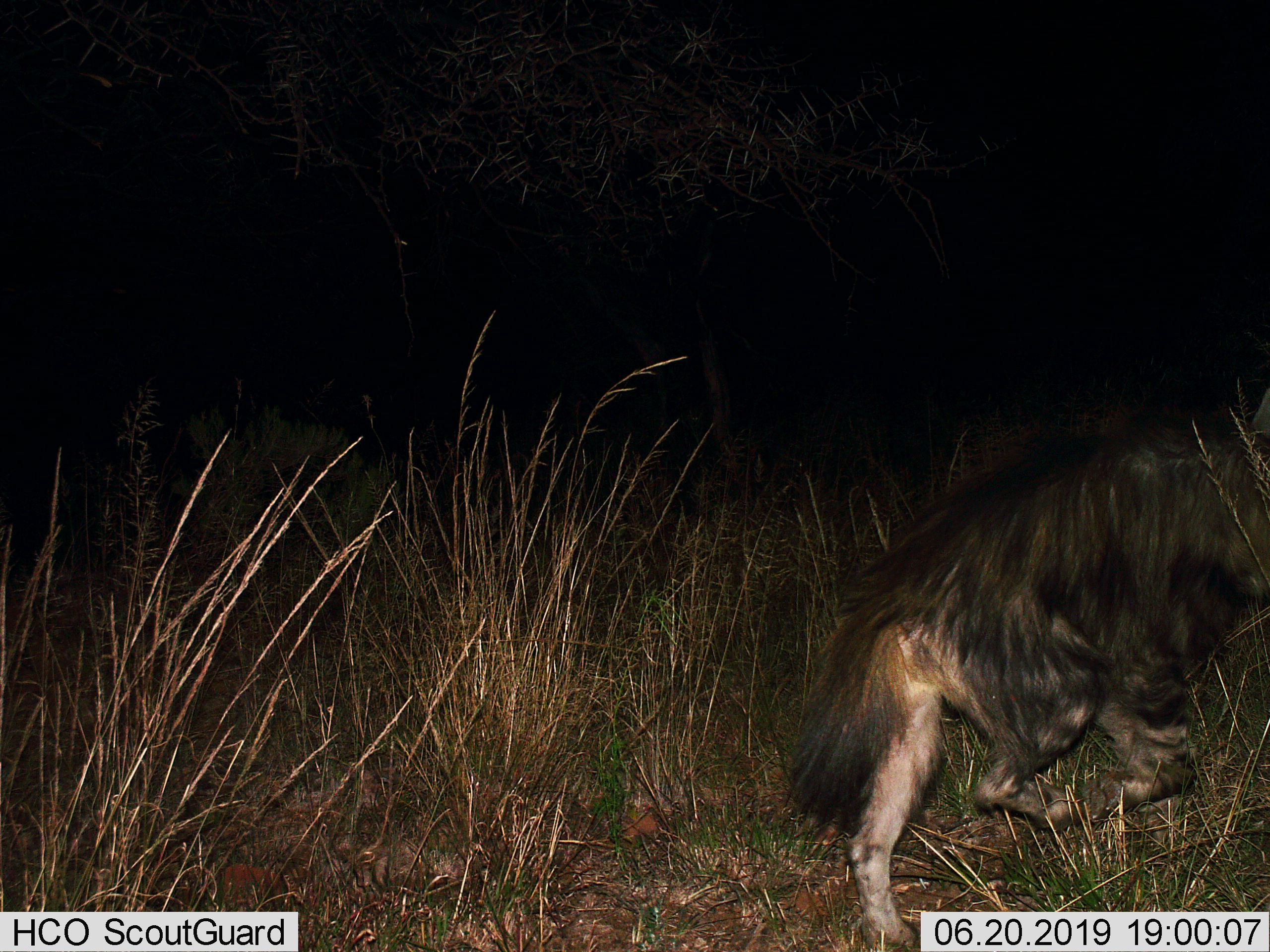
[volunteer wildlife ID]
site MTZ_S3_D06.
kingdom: Animalia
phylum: Chordata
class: Mammalia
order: Carnivora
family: Hyaenidae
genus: Parahyaena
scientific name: Parahyaena brunnea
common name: brown hyena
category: hyenabrown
Hyenabrown (brown hyena) (Parahyaena brunnea), count 1. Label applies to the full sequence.